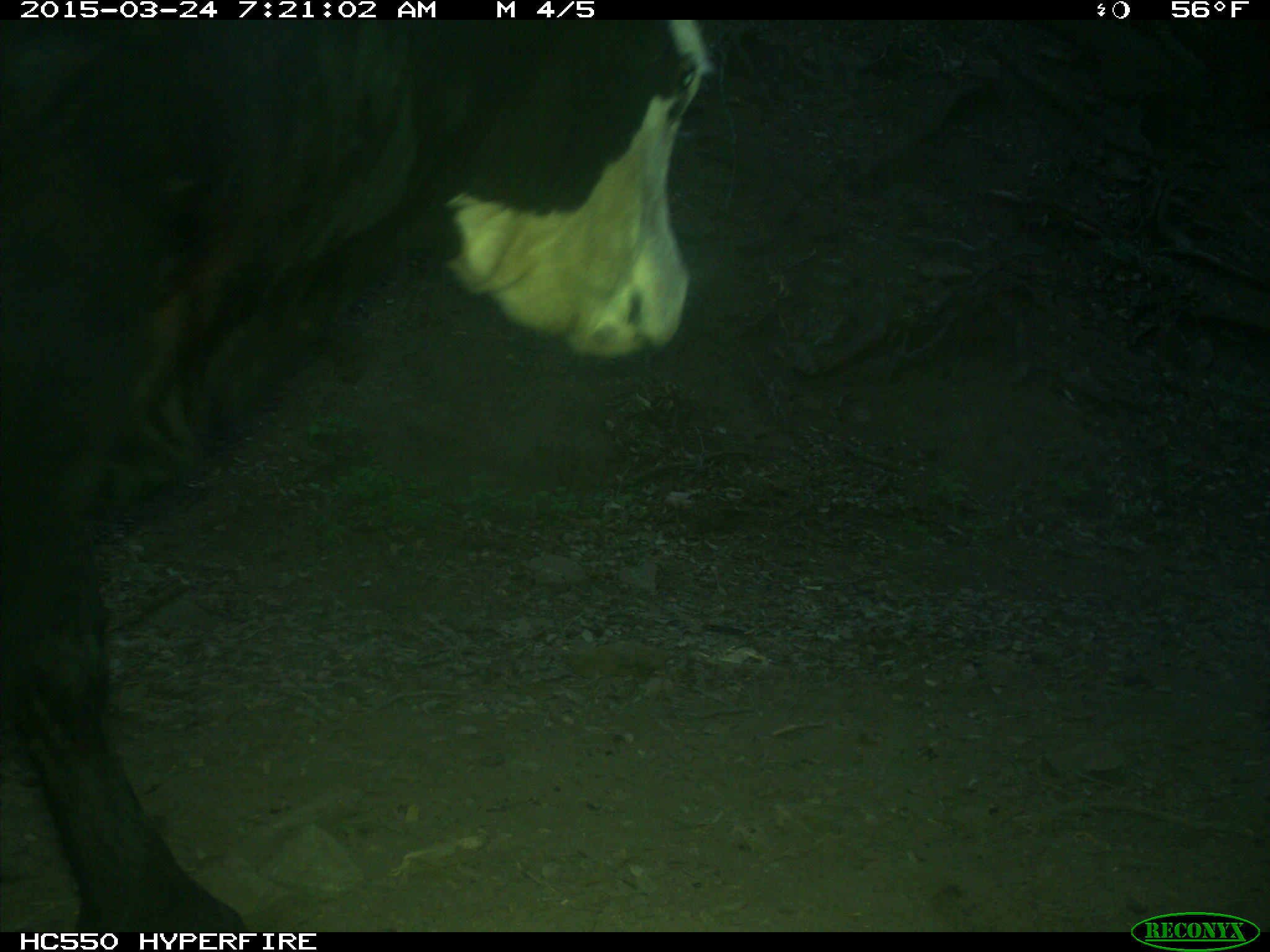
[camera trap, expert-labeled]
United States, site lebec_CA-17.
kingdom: Animalia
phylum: Chordata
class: Mammalia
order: Artiodactyla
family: Bovidae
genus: Bos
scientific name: Bos taurus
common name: domestic cow